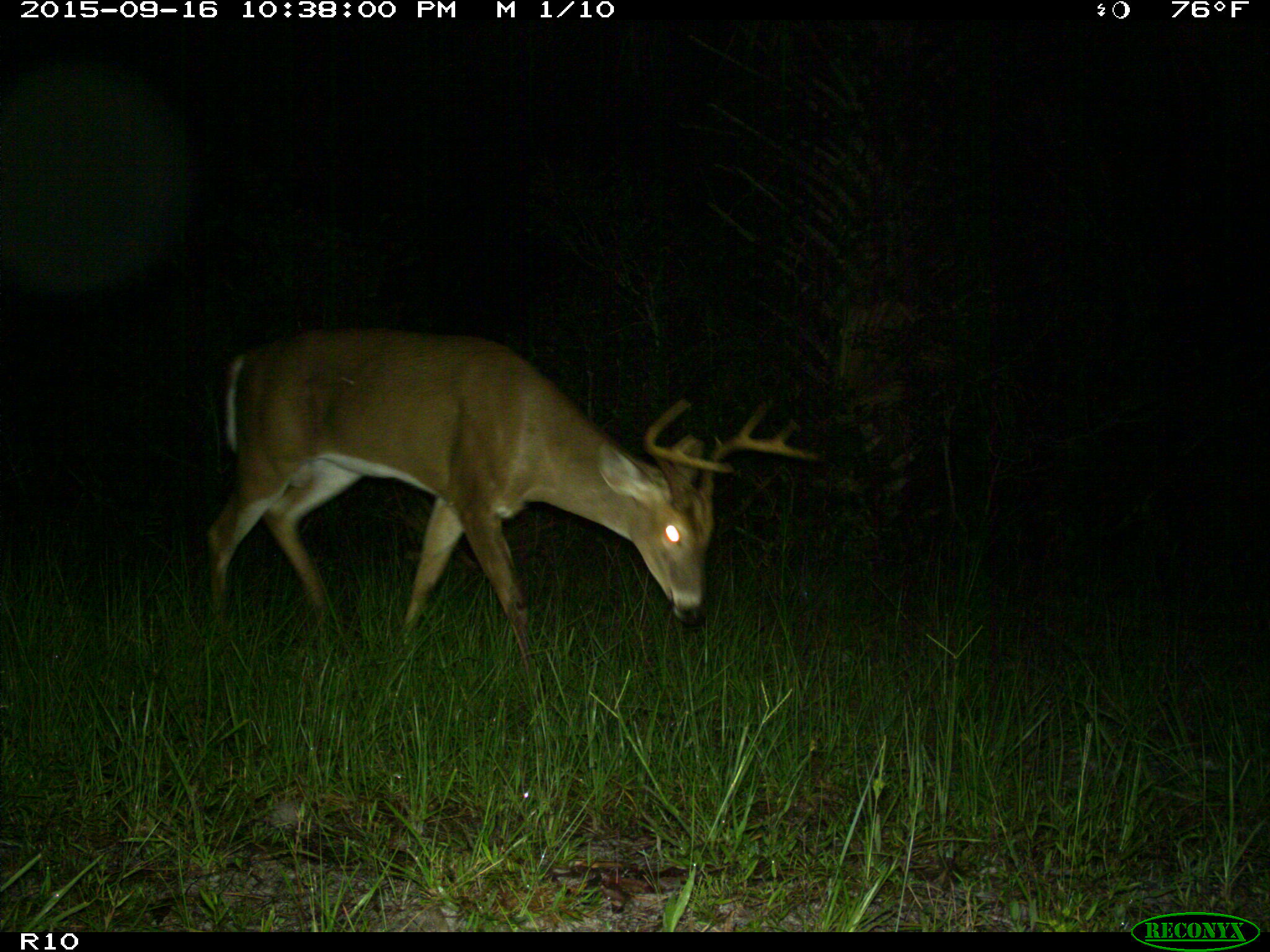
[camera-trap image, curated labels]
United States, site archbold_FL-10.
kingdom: Animalia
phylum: Chordata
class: Mammalia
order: Artiodactyla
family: Cervidae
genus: Odocoileus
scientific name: Odocoileus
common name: deer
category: unidentified deer